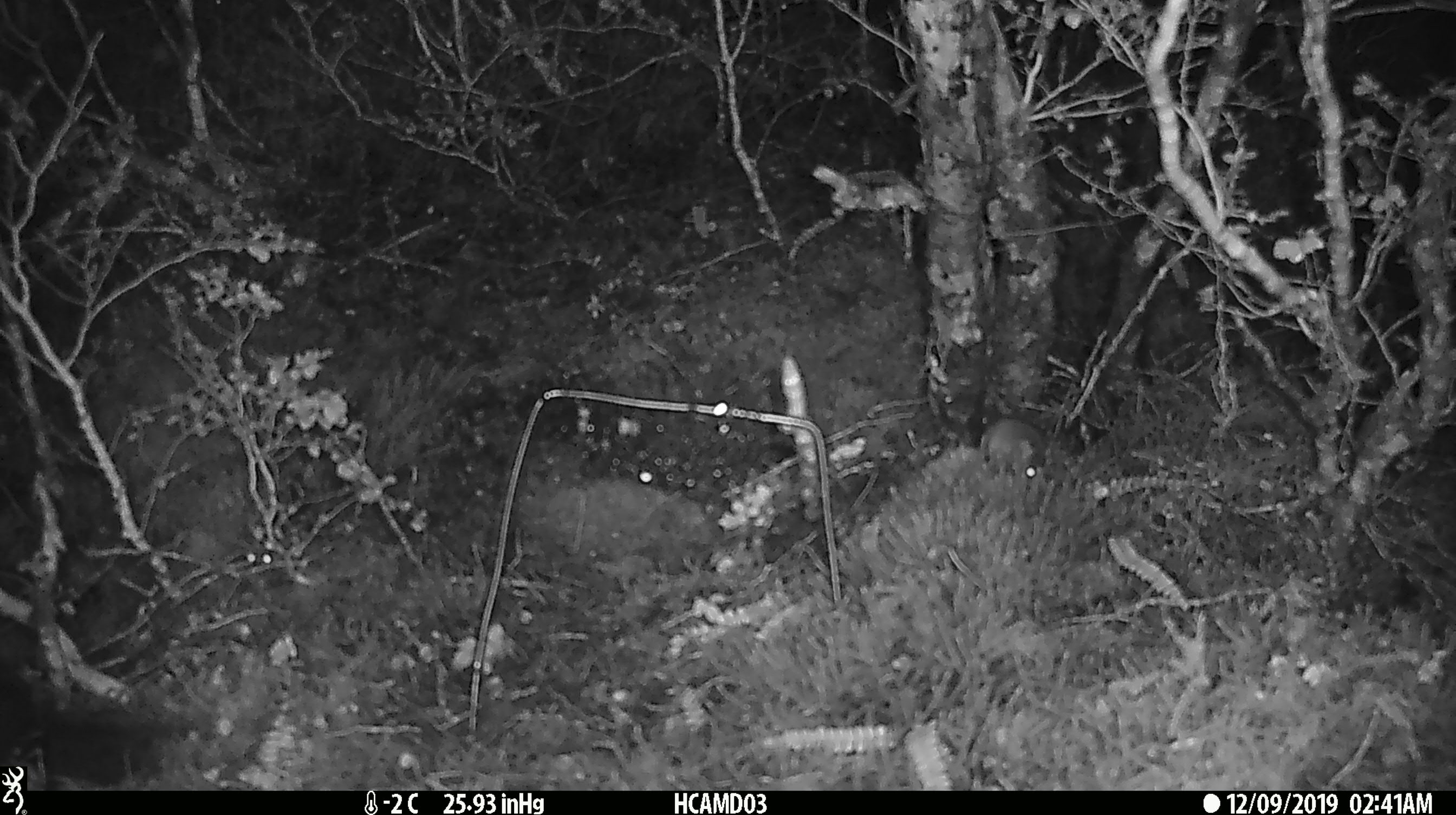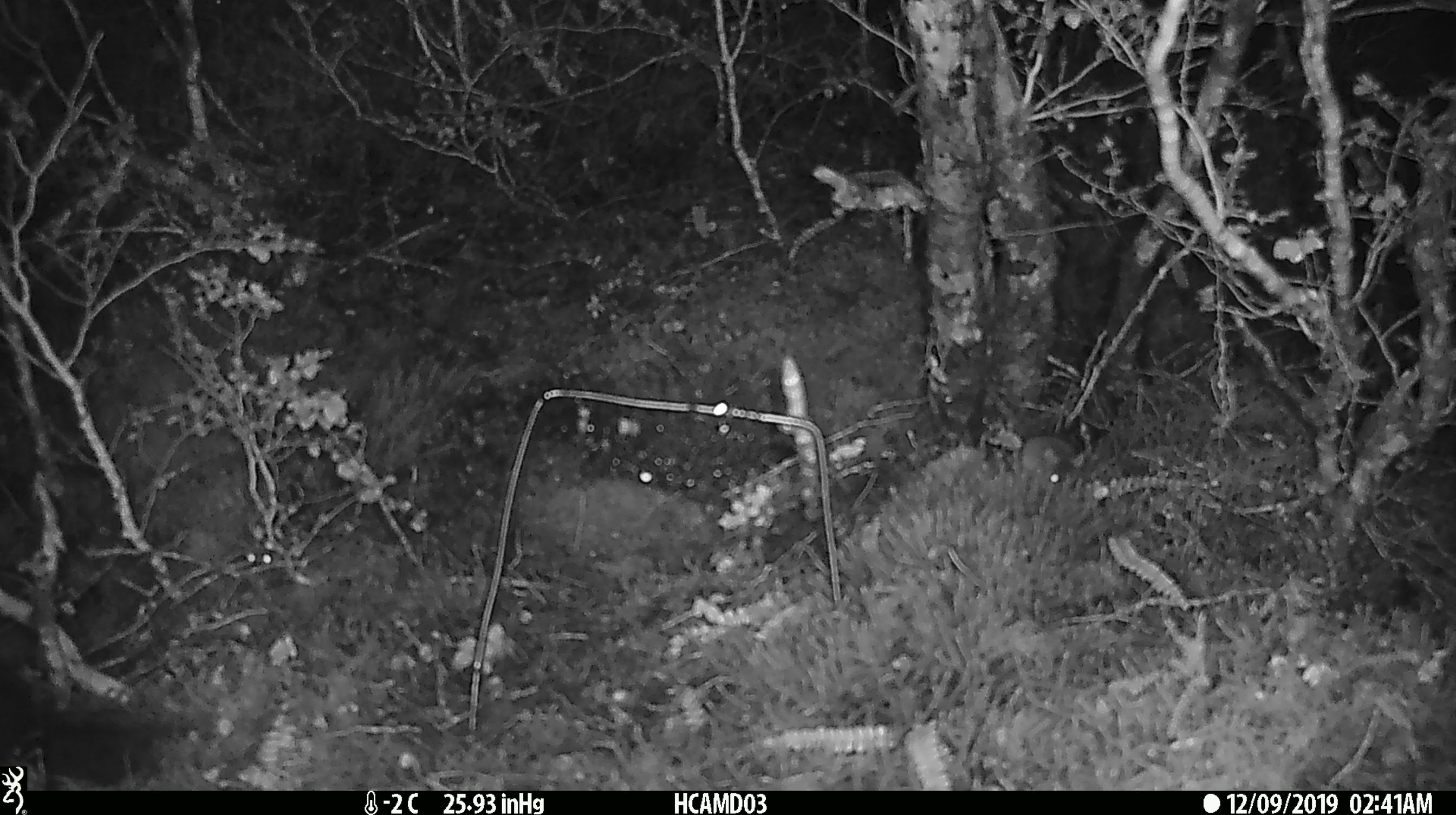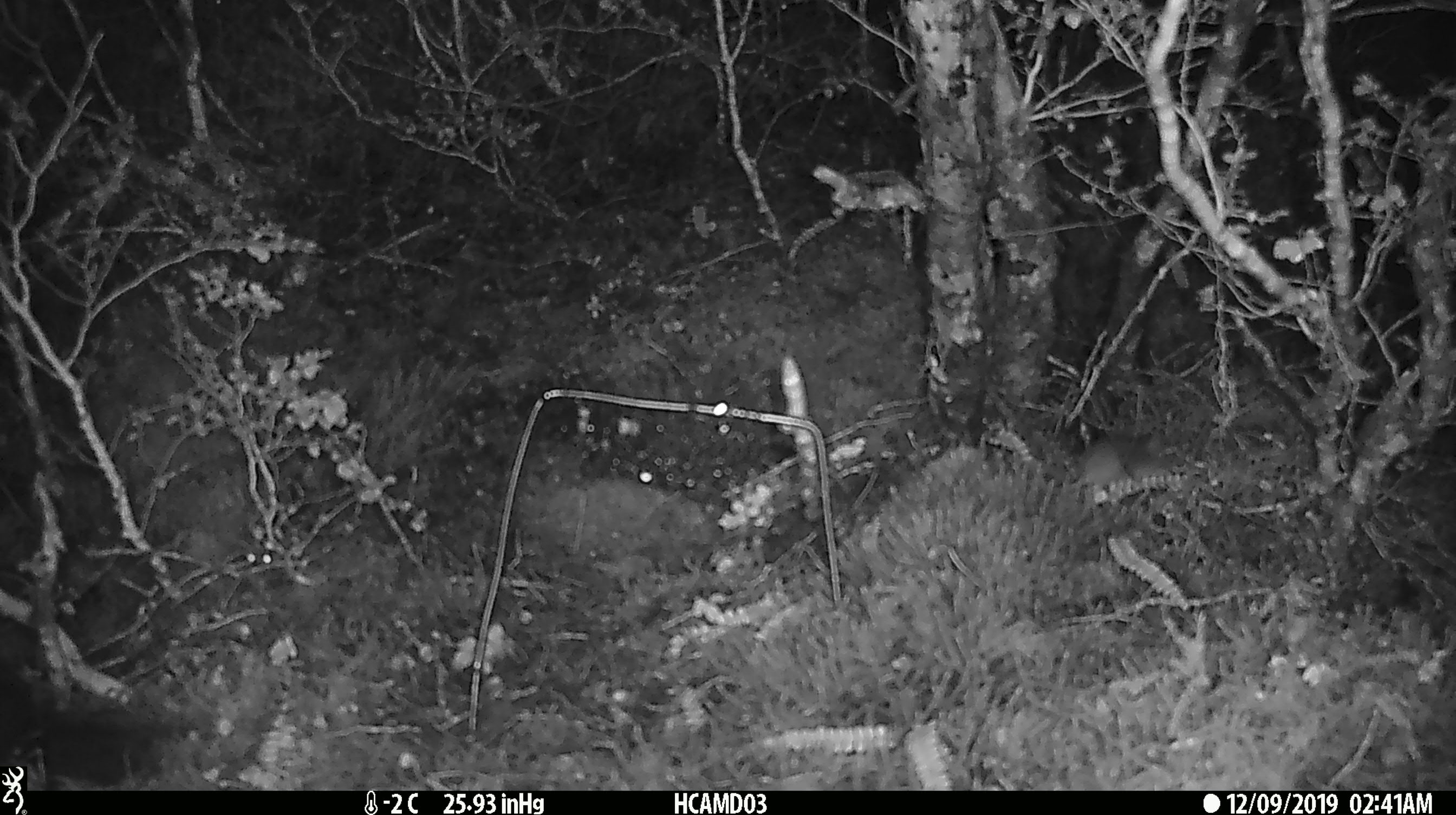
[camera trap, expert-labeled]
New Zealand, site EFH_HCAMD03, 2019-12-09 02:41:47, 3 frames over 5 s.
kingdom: Animalia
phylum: Chordata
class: Mammalia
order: Rodentia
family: Muridae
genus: Mus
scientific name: Mus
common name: mouse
Mouse (Mus).